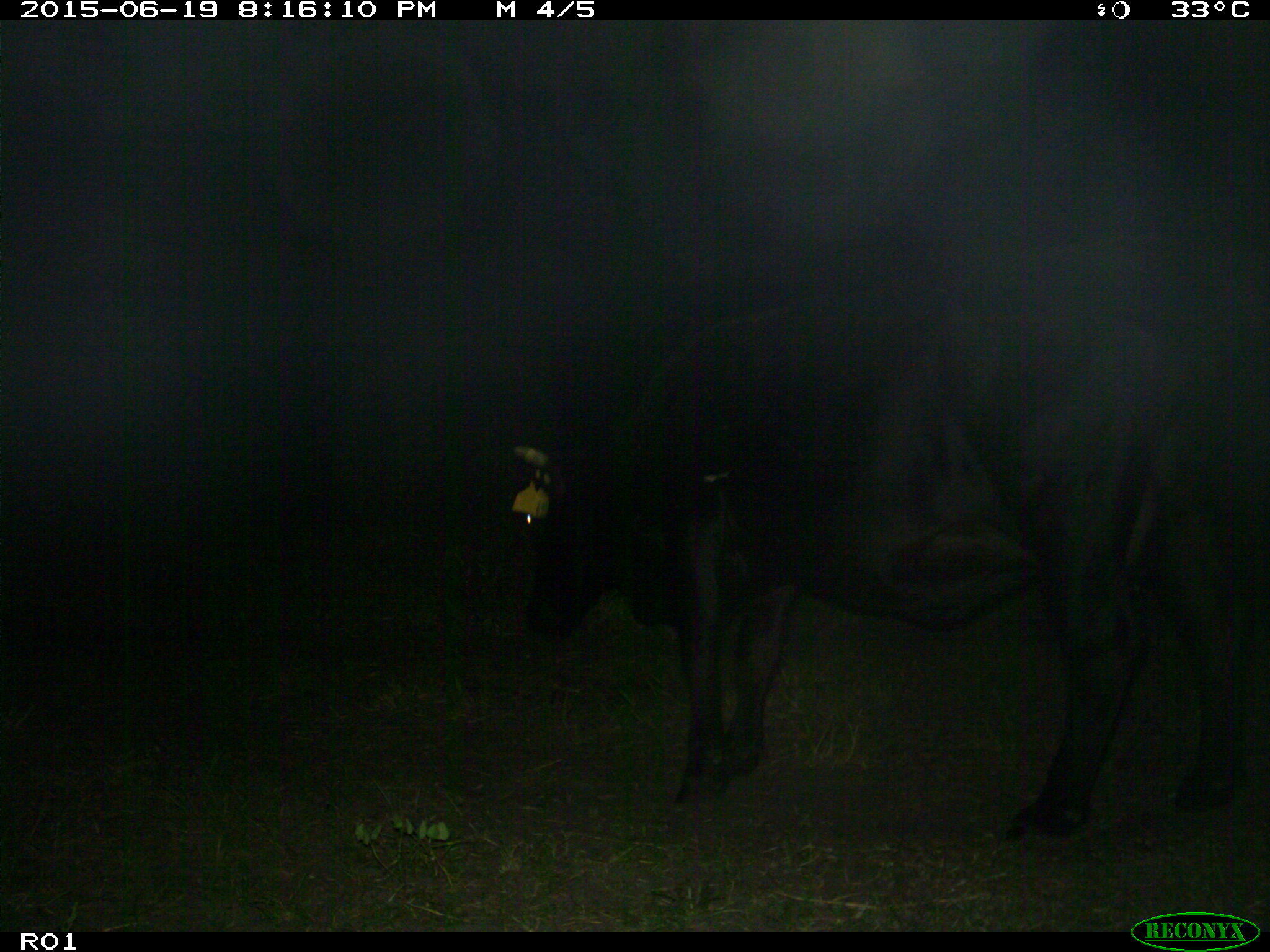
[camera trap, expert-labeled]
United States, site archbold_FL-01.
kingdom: Animalia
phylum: Chordata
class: Mammalia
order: Artiodactyla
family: Bovidae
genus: Bos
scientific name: Bos taurus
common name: domestic cow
Bos taurus (domestic cow).